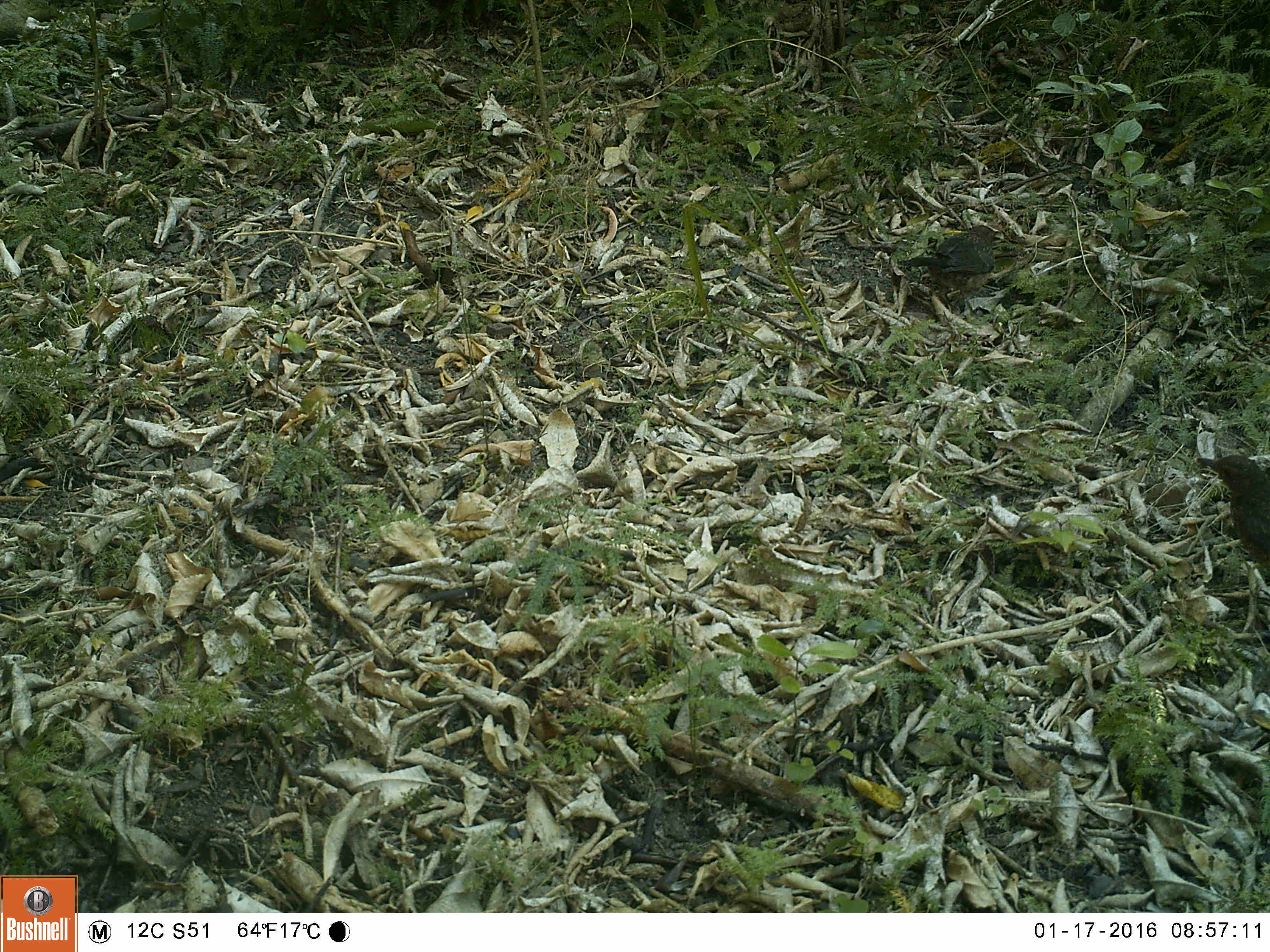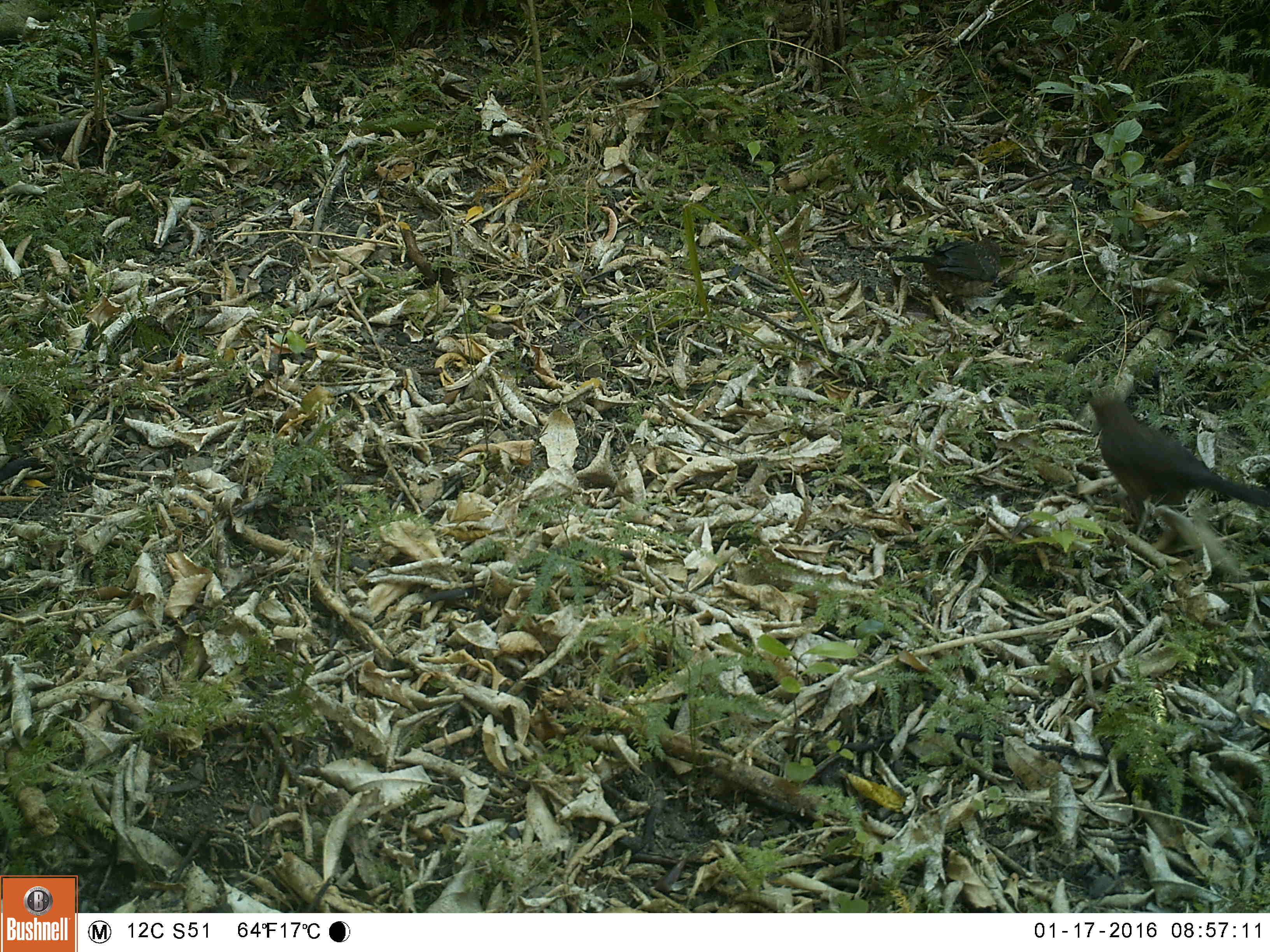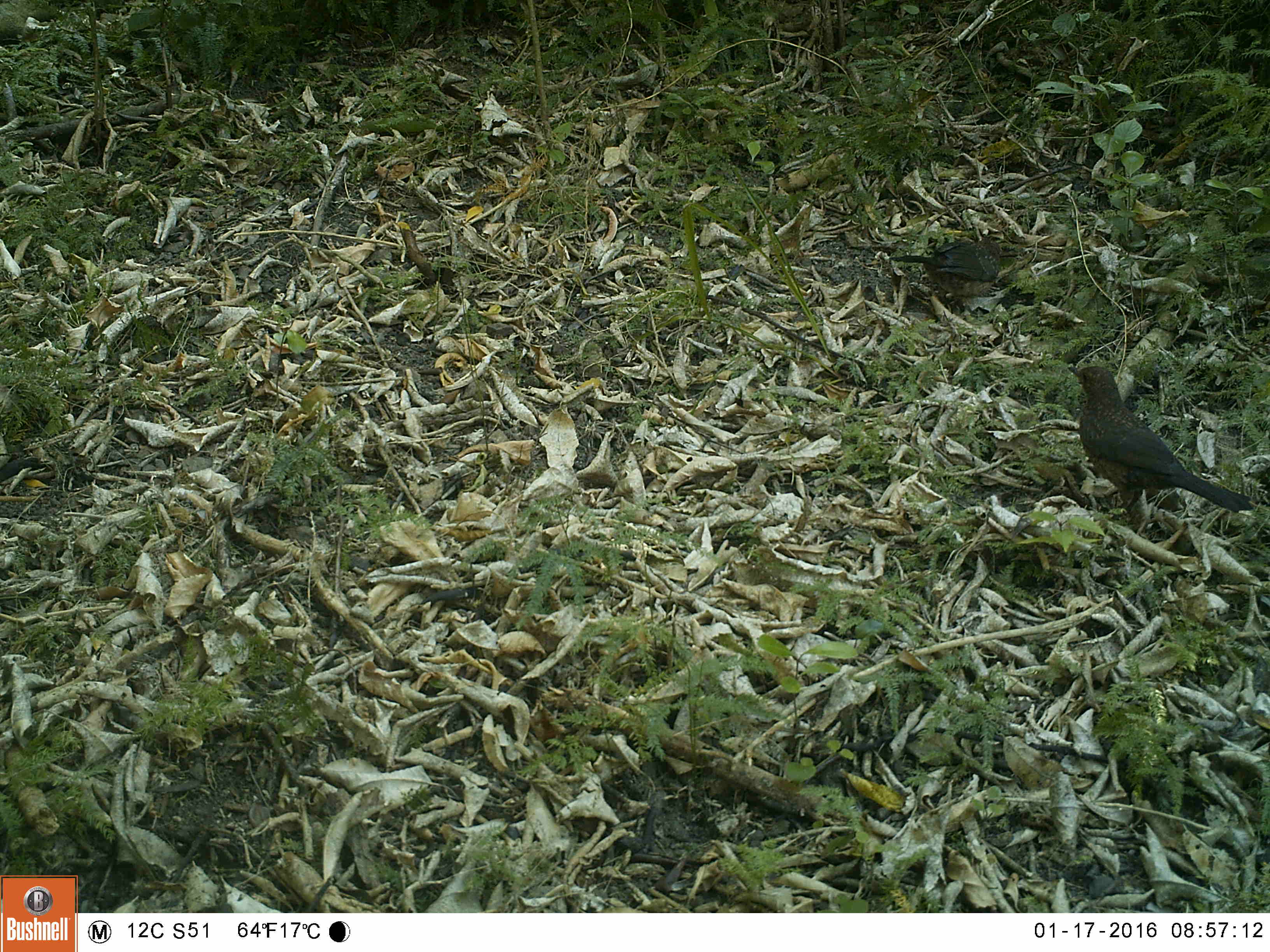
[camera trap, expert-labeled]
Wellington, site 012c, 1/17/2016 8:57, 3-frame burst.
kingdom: Animalia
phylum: Chordata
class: Aves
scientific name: Aves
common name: bird